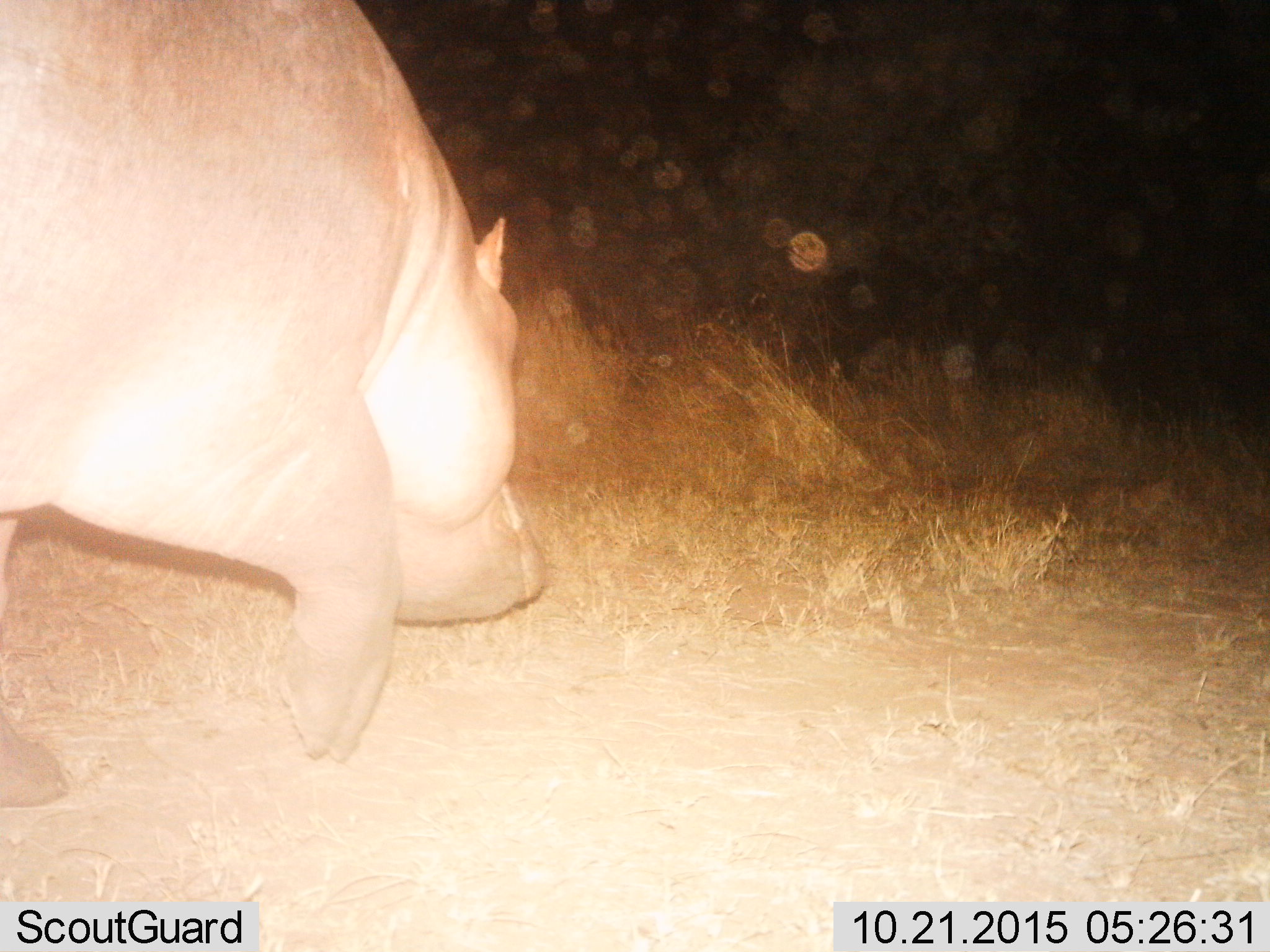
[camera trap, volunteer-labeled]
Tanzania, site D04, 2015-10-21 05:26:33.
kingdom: Animalia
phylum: Chordata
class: Mammalia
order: Artiodactyla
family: Hippopotamidae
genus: Hippopotamus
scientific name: Hippopotamus amphibius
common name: hippopotamus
Hippopotamus (Hippopotamus amphibius), count 1. Behavior (volunteer vote fractions): standing 13%, resting 0%, moving 87%, interacting 0%. Young present (vote fraction): 0%. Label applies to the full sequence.